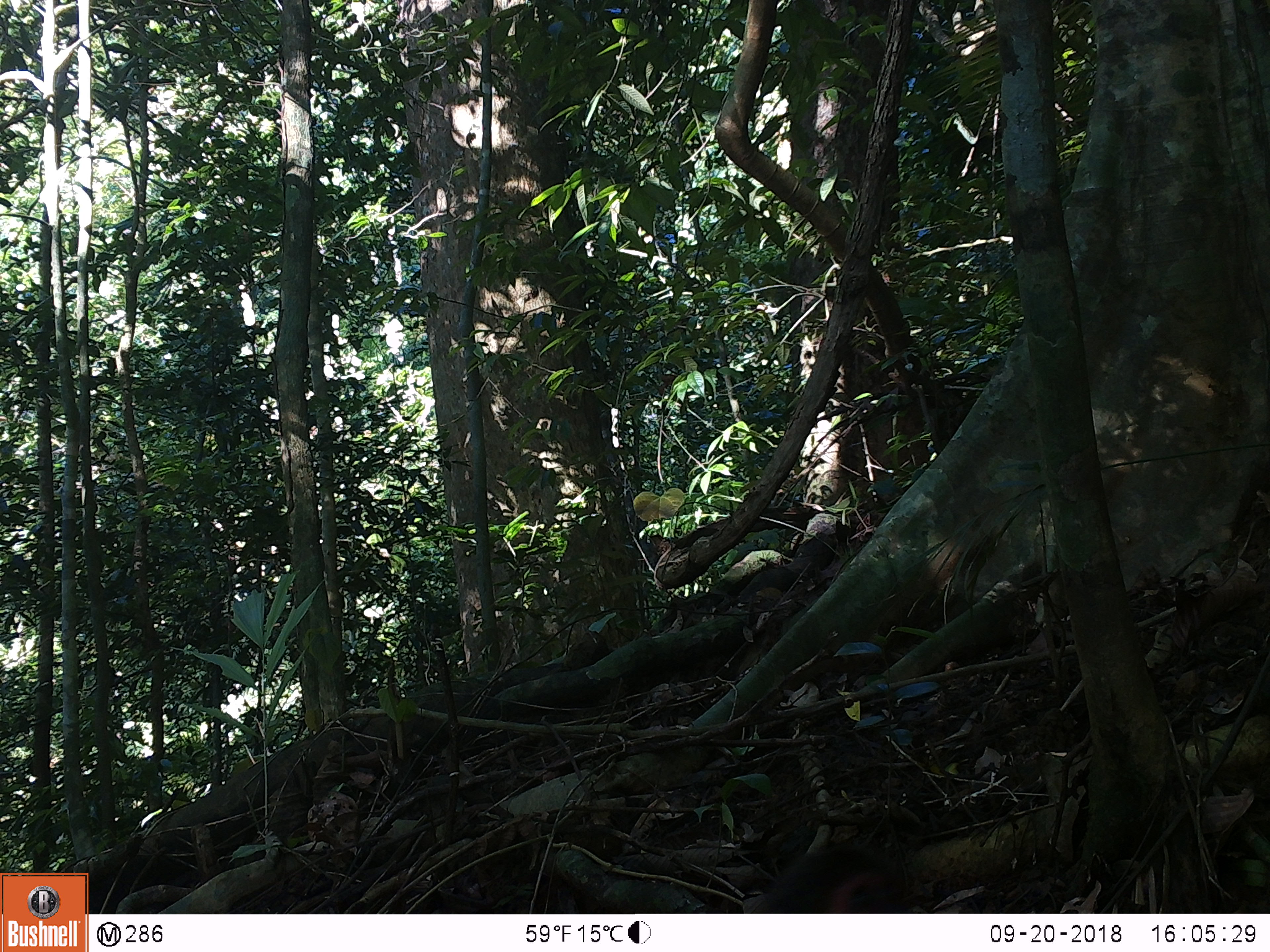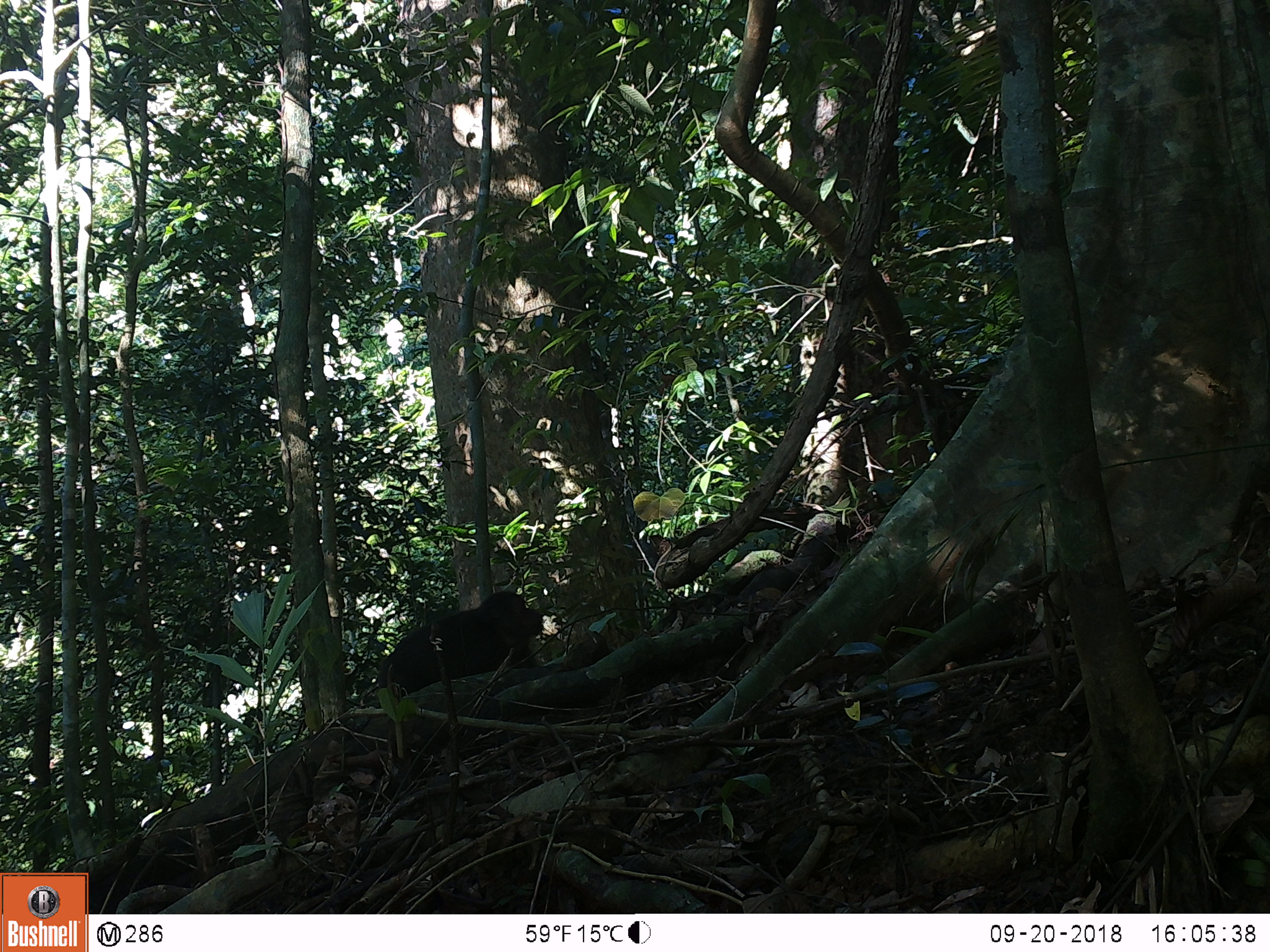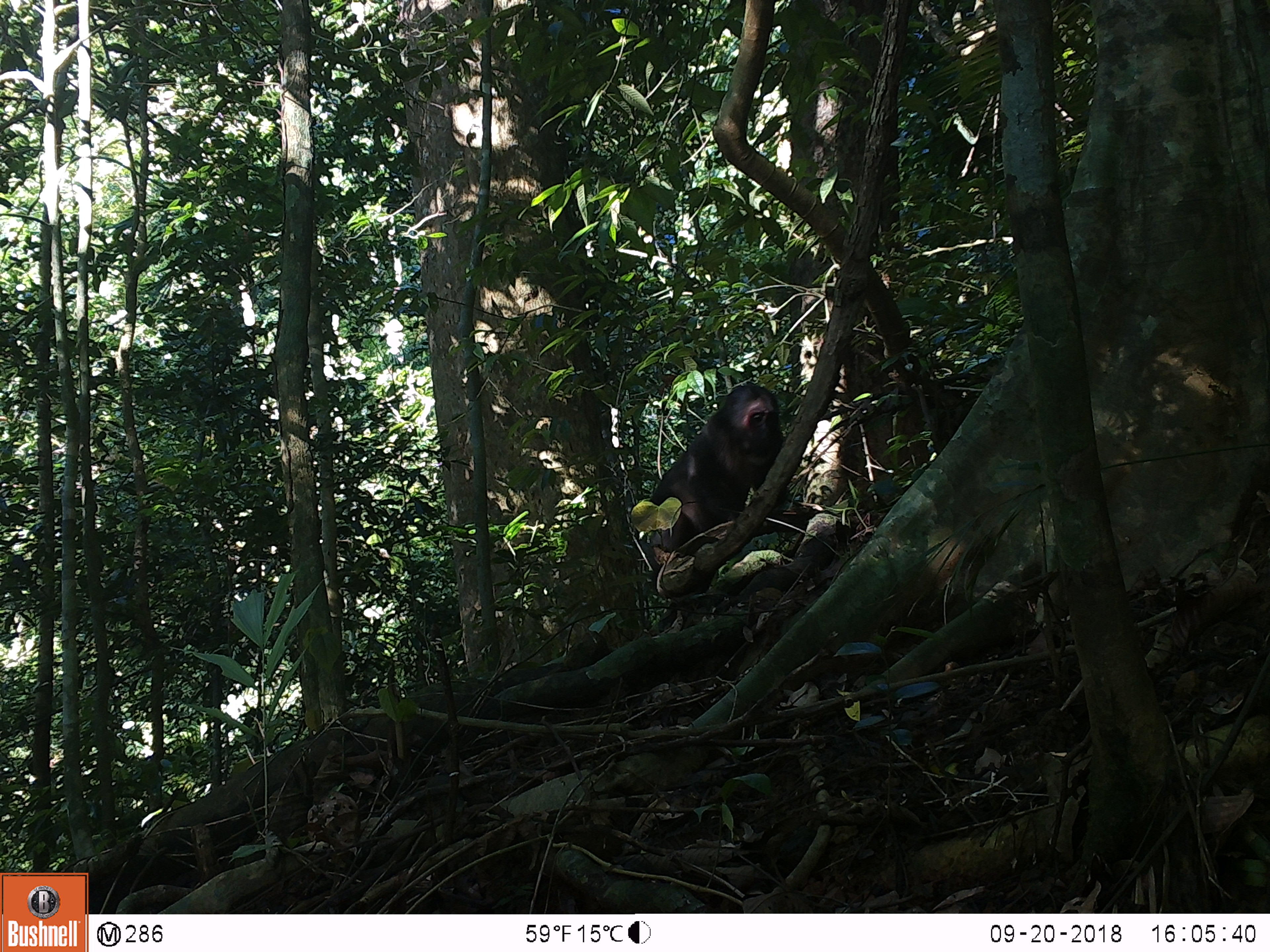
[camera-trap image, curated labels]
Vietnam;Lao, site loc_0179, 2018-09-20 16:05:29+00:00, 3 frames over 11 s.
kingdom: Animalia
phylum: Chordata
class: Mammalia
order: Primates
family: Cercopithecidae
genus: Macaca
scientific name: Macaca arctoides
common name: stump-tailed macaque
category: stump tailed macaque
Stump tailed macaque (stump-tailed macaque) (Macaca arctoides). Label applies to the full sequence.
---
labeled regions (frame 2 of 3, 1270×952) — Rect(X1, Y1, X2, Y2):
stump tailed macaque: Rect(378, 591, 543, 697)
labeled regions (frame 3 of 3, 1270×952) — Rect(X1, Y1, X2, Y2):
stump tailed macaque: Rect(644, 384, 788, 570)